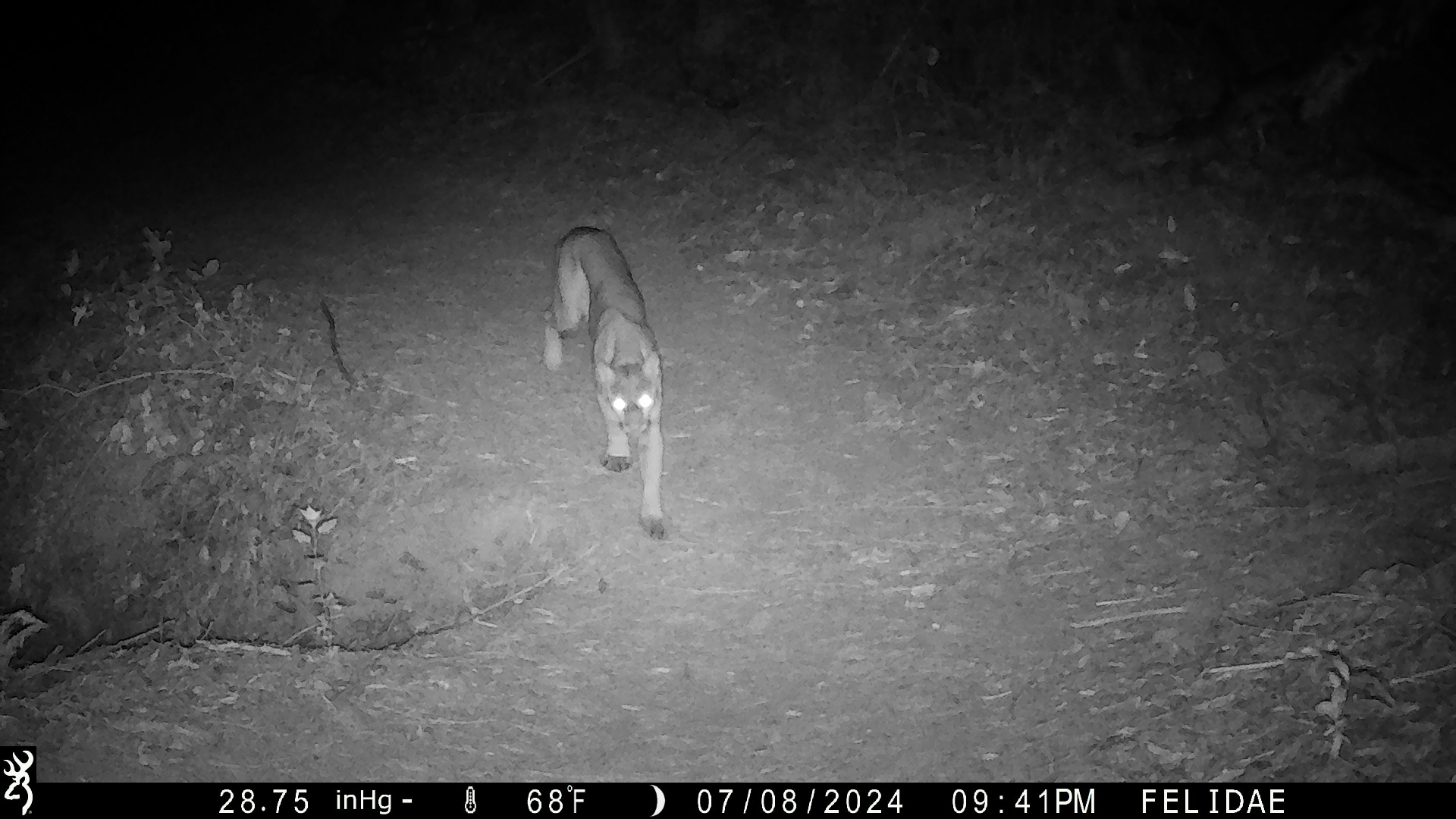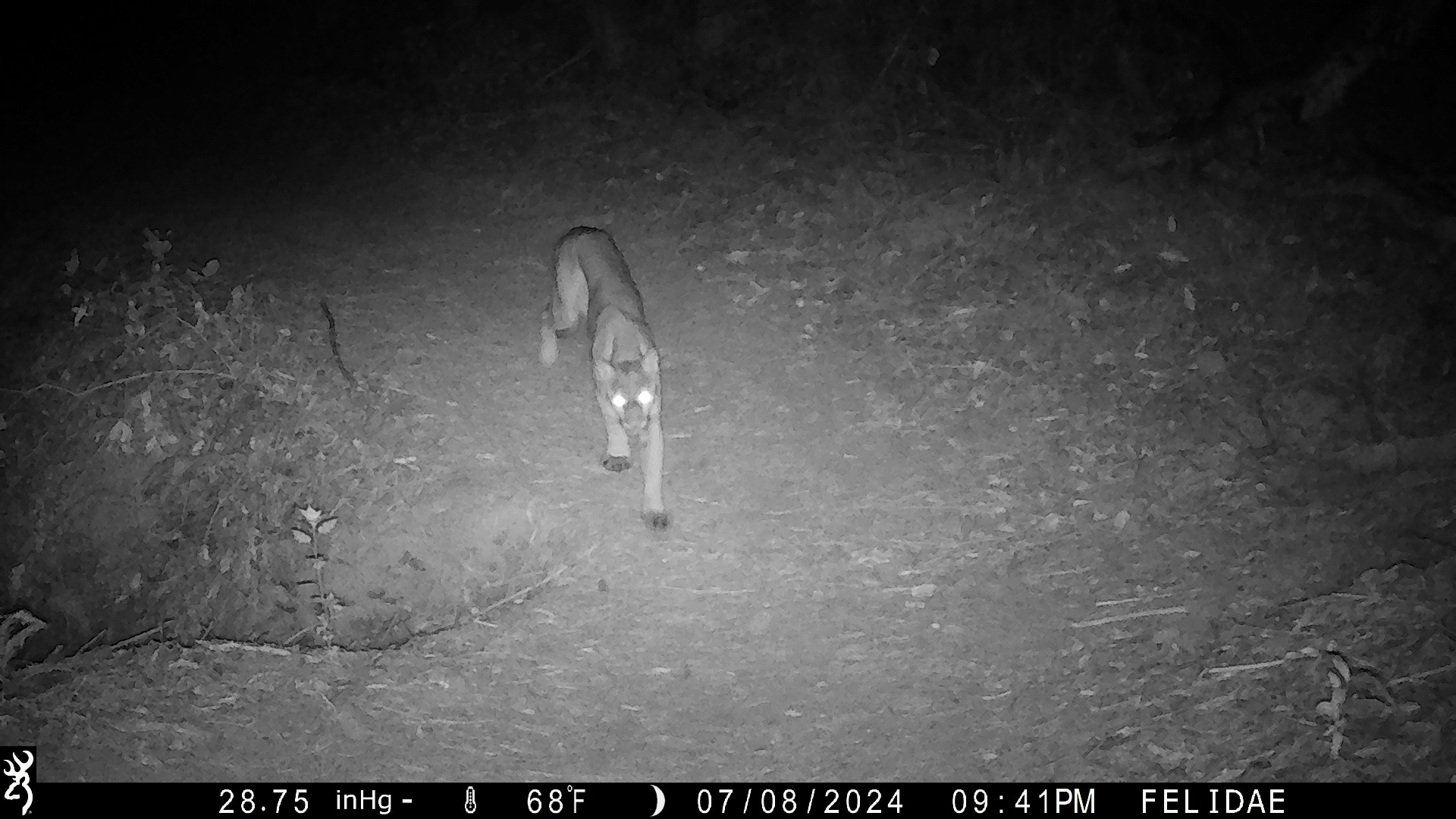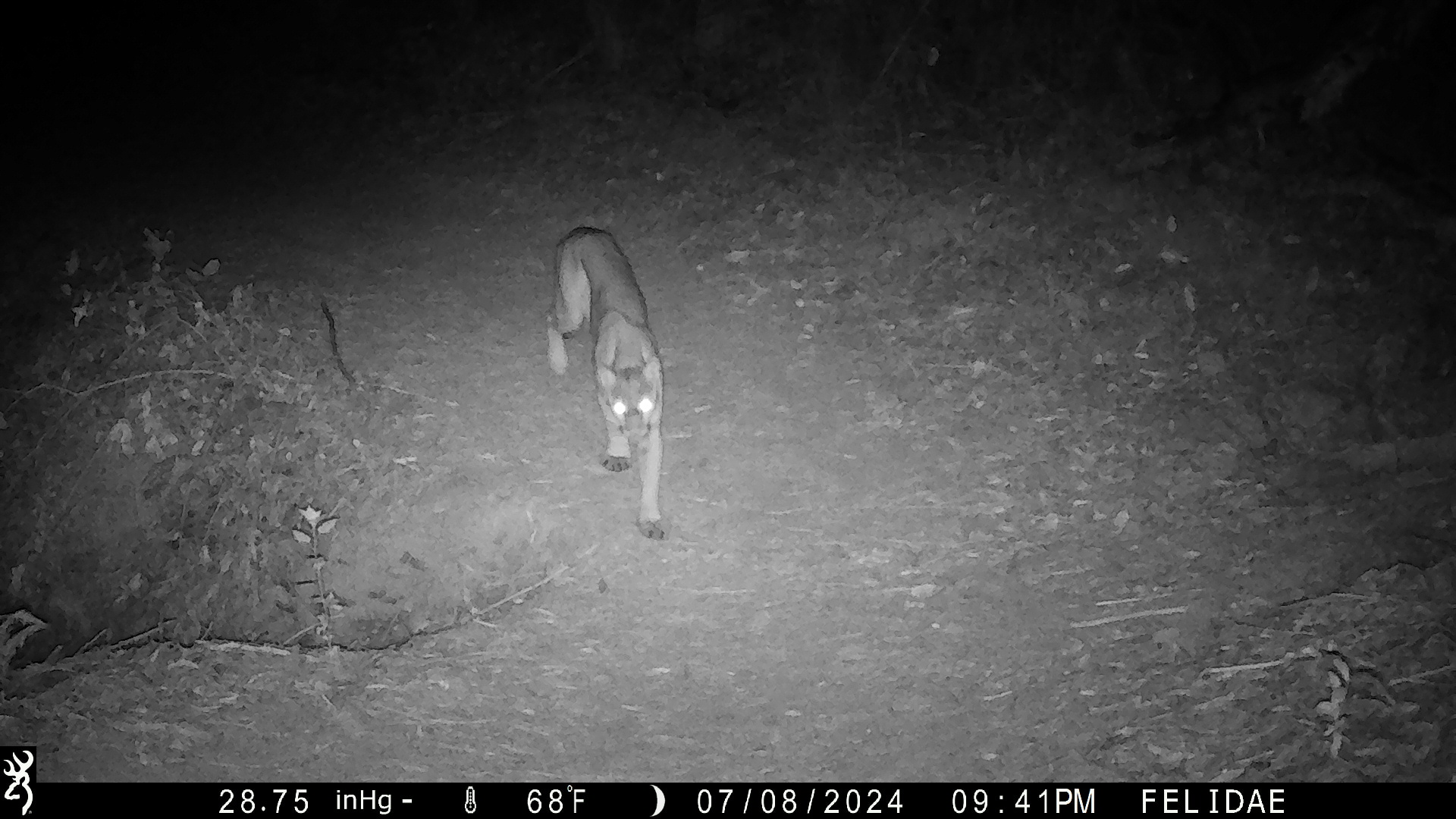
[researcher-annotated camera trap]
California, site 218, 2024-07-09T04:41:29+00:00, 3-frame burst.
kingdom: Animalia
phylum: Chordata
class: Mammalia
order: Carnivora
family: Felidae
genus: Puma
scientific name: Puma concolor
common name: puma